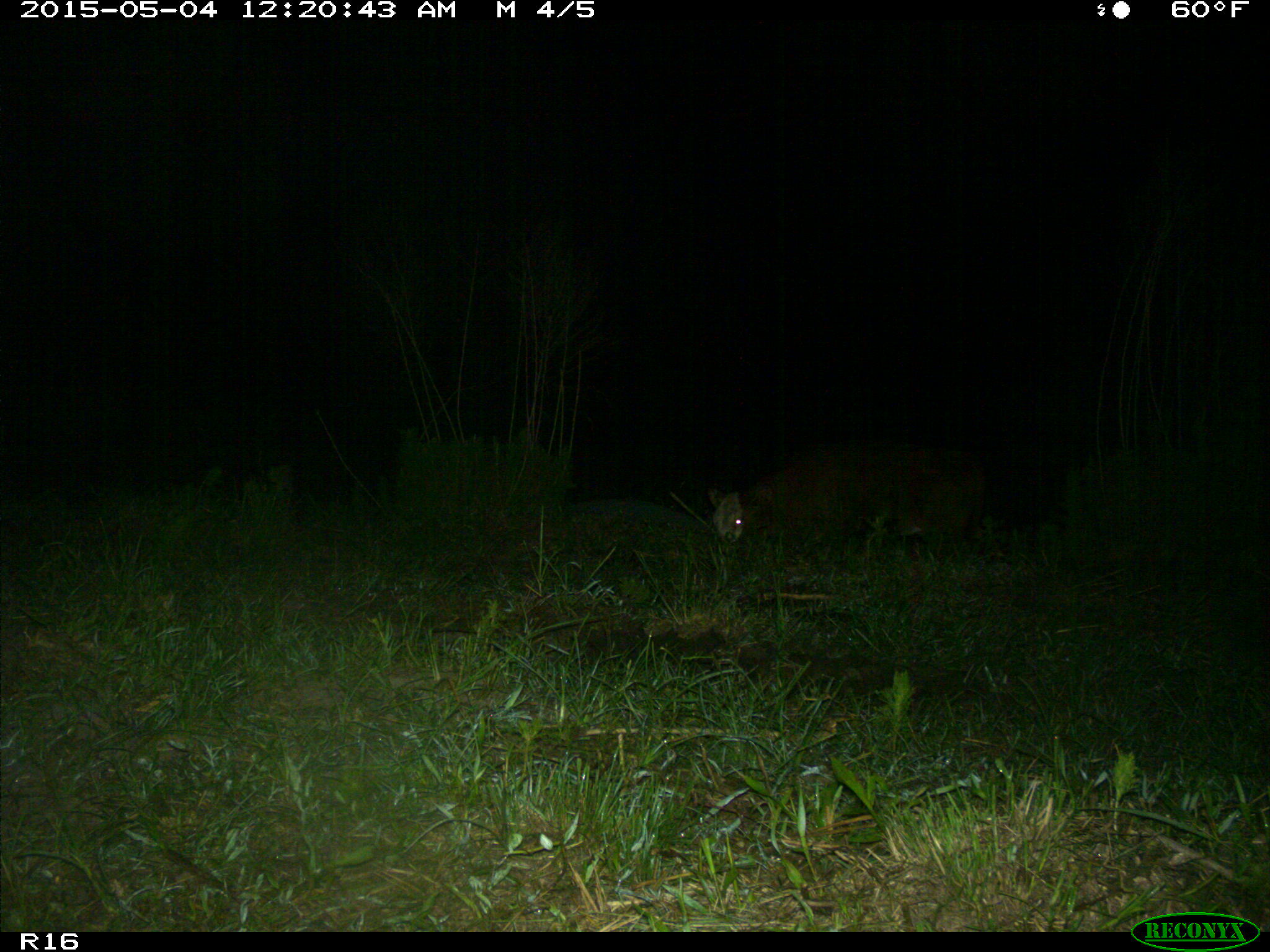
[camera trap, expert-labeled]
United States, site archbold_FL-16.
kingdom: Animalia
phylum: Chordata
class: Mammalia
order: Artiodactyla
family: Bovidae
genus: Bos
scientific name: Bos taurus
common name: domestic cow